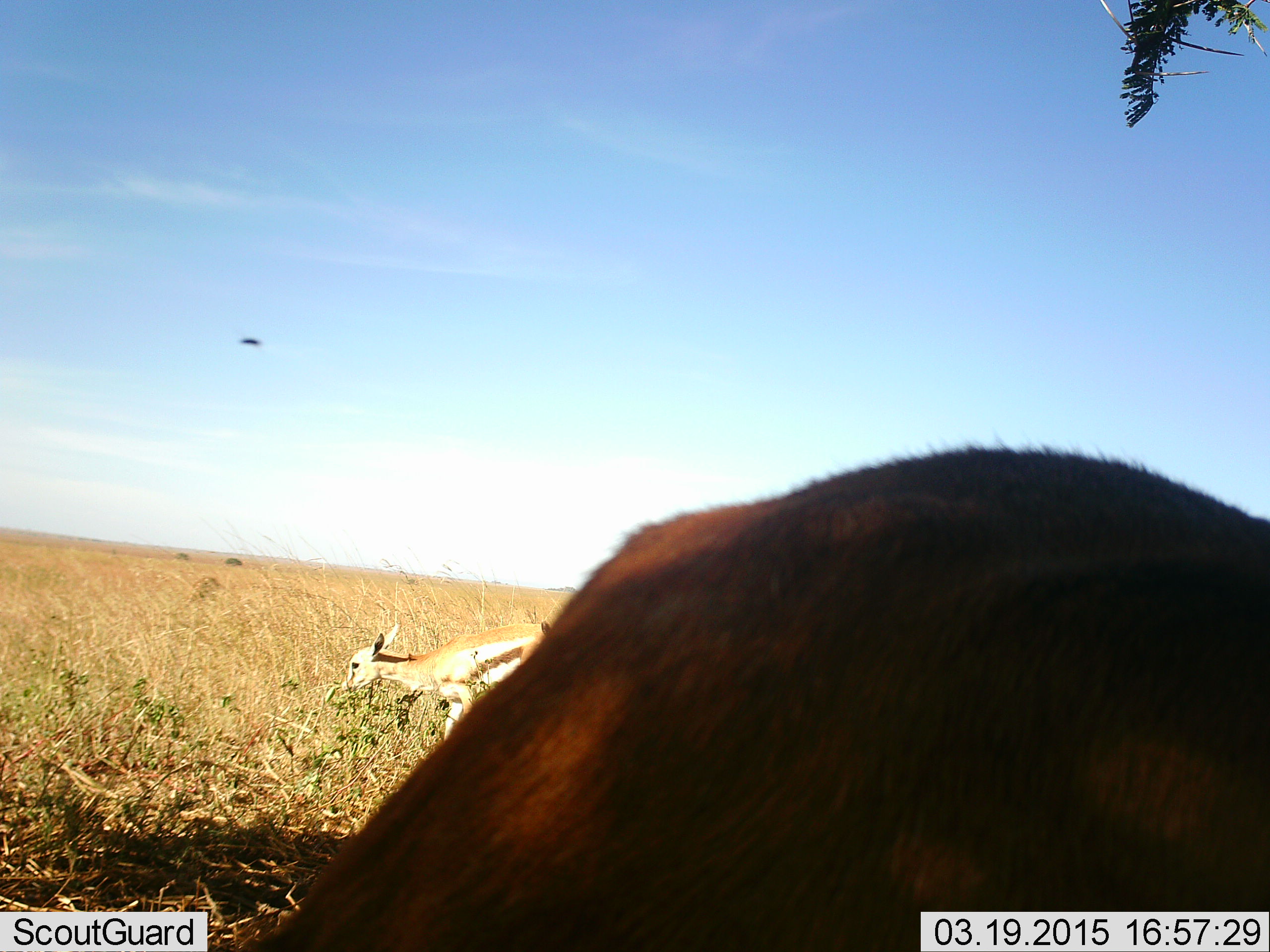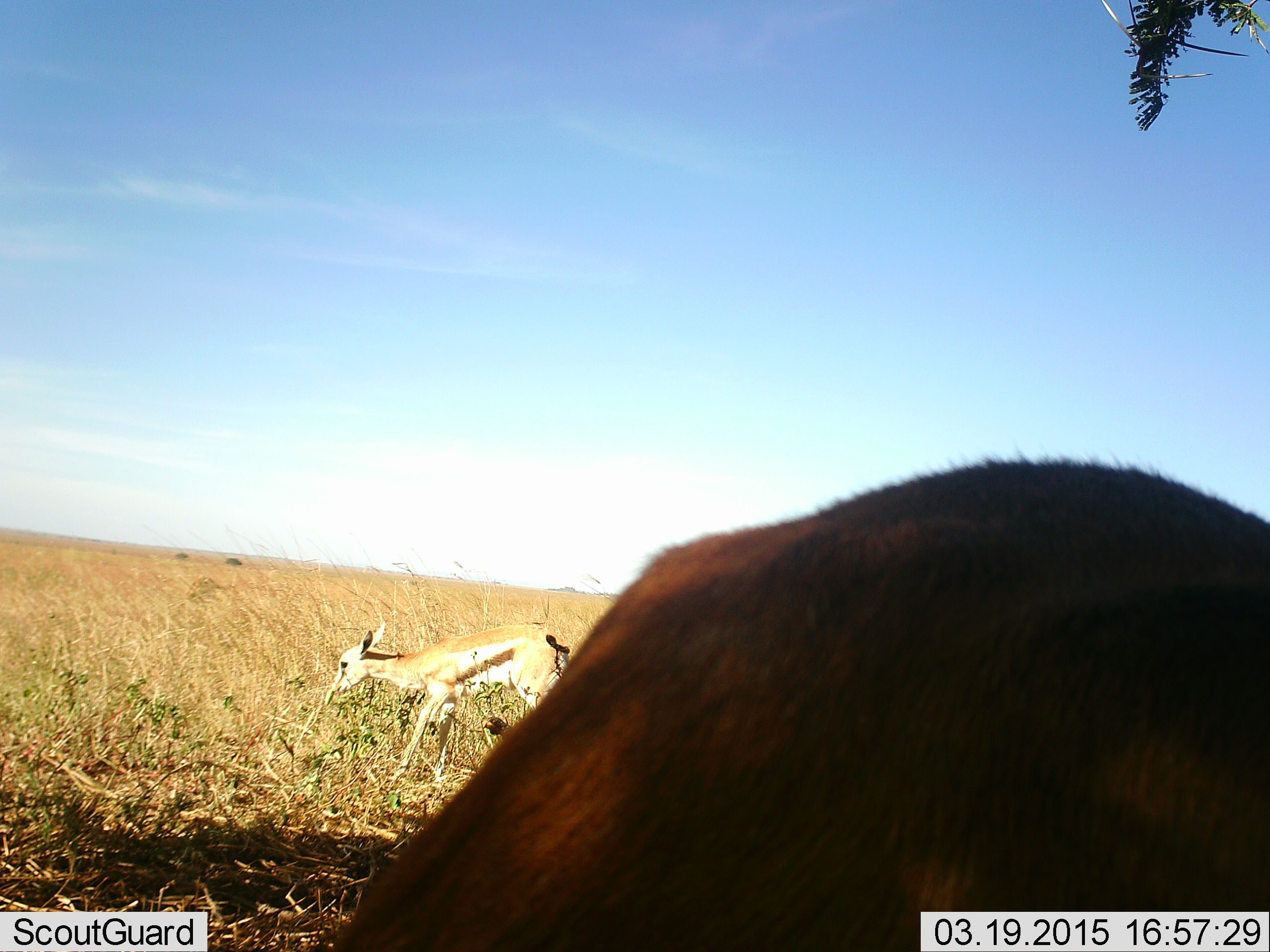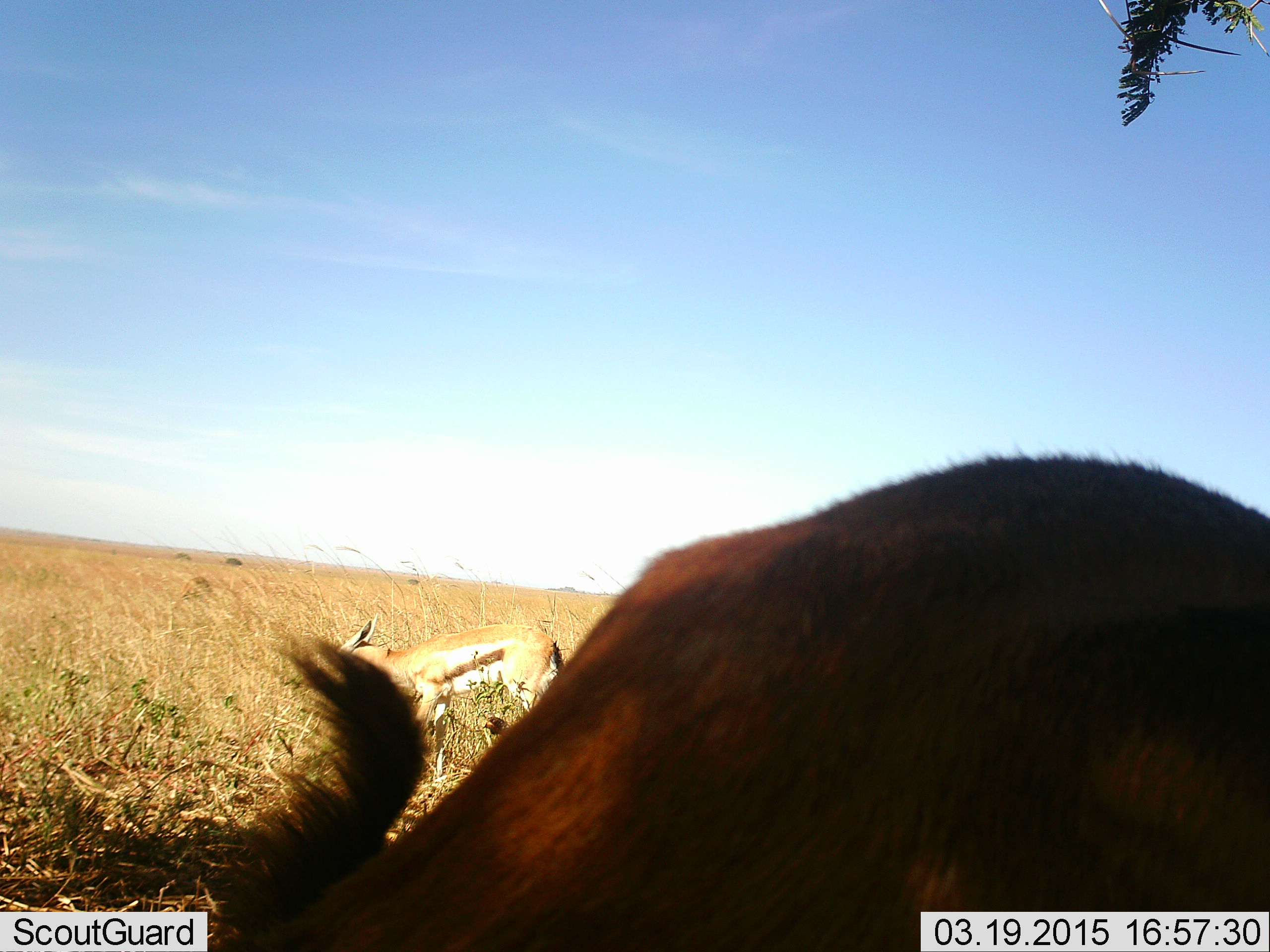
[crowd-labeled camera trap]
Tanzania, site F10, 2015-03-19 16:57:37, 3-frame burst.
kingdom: Animalia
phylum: Chordata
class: Mammalia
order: Artiodactyla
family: Bovidae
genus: Eudorcas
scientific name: Eudorcas thomsonii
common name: thomson's gazelle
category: gazellethomsons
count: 2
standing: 36%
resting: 0%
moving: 45%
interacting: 0%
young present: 27%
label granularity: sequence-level